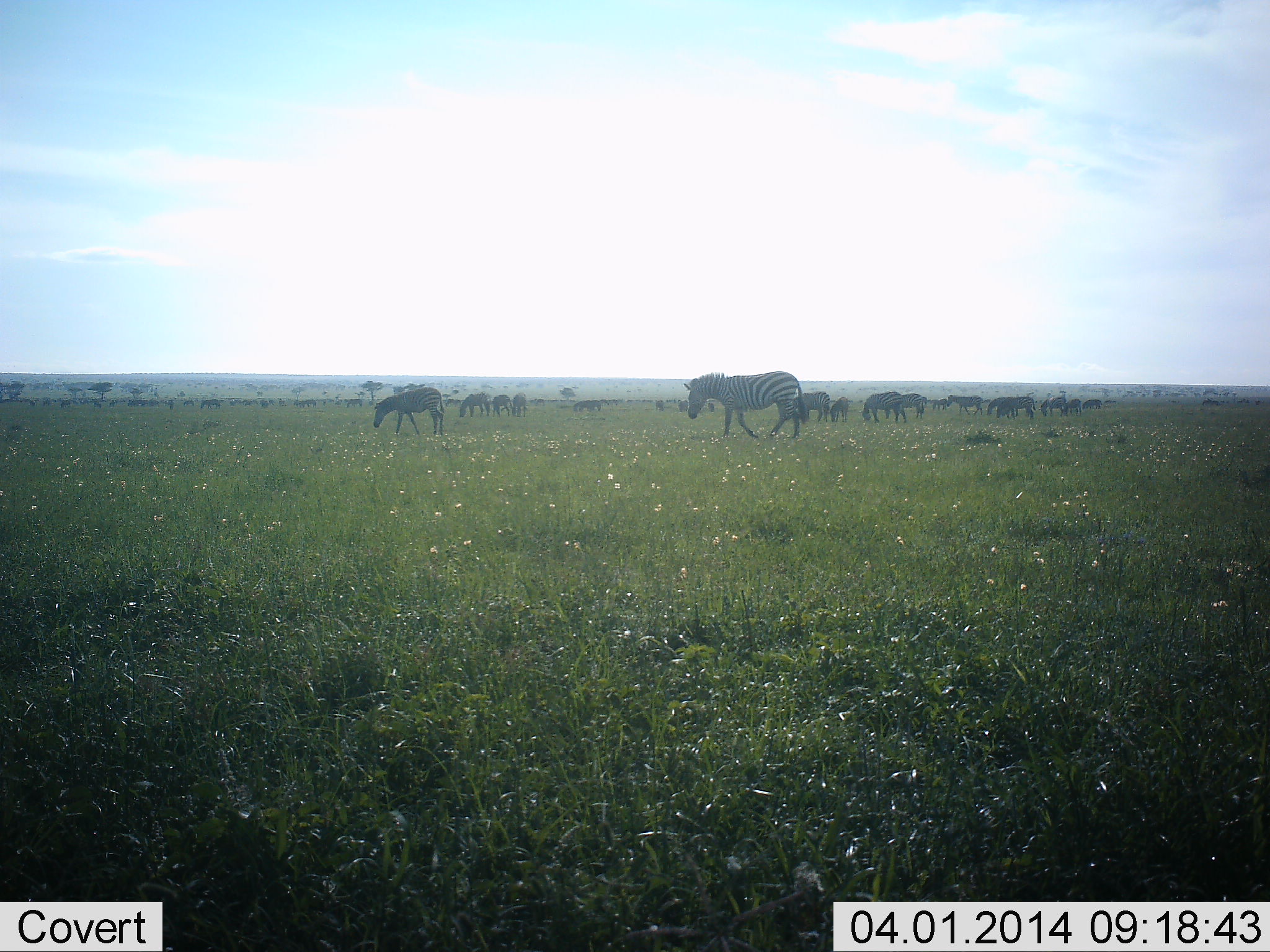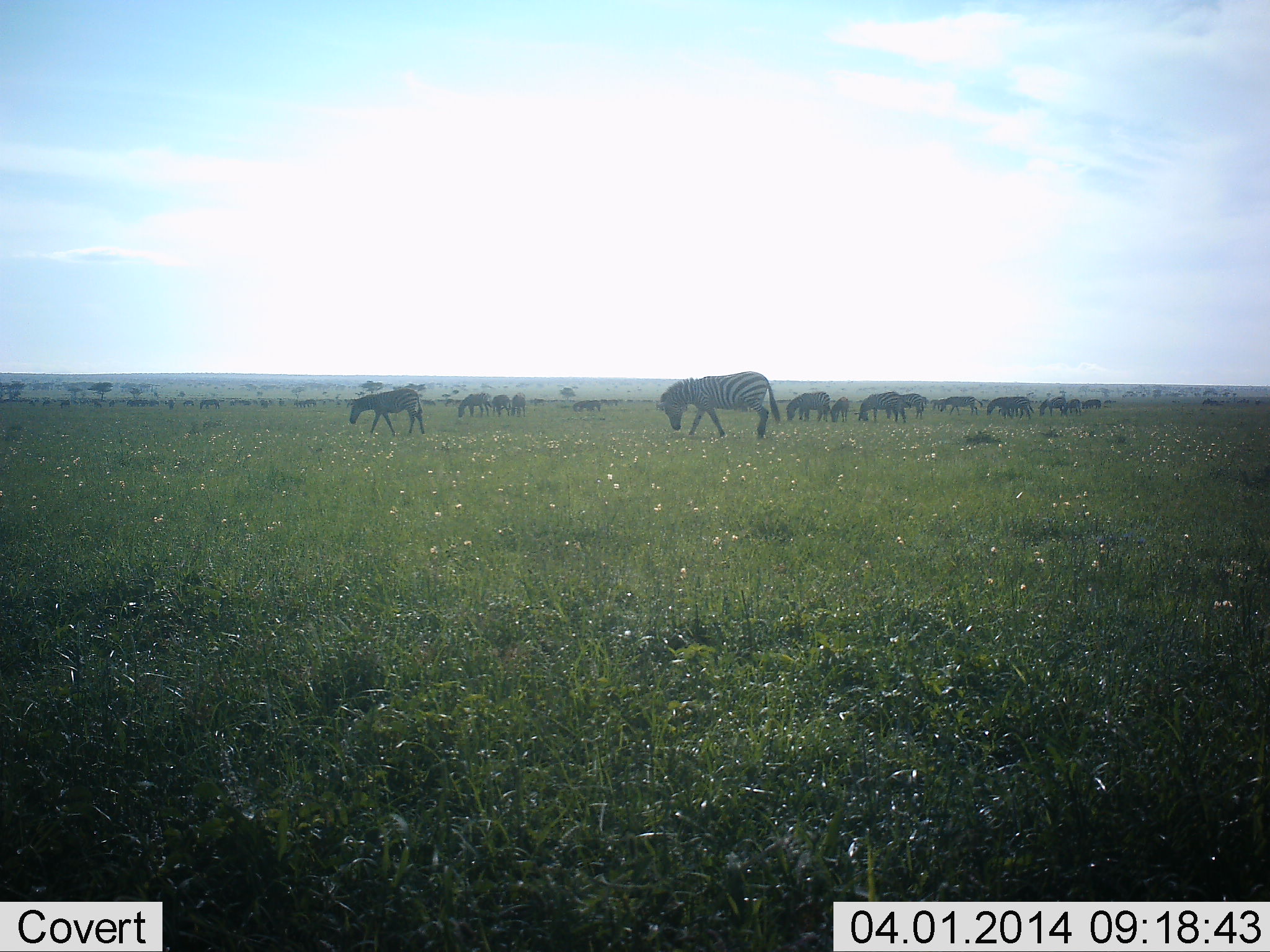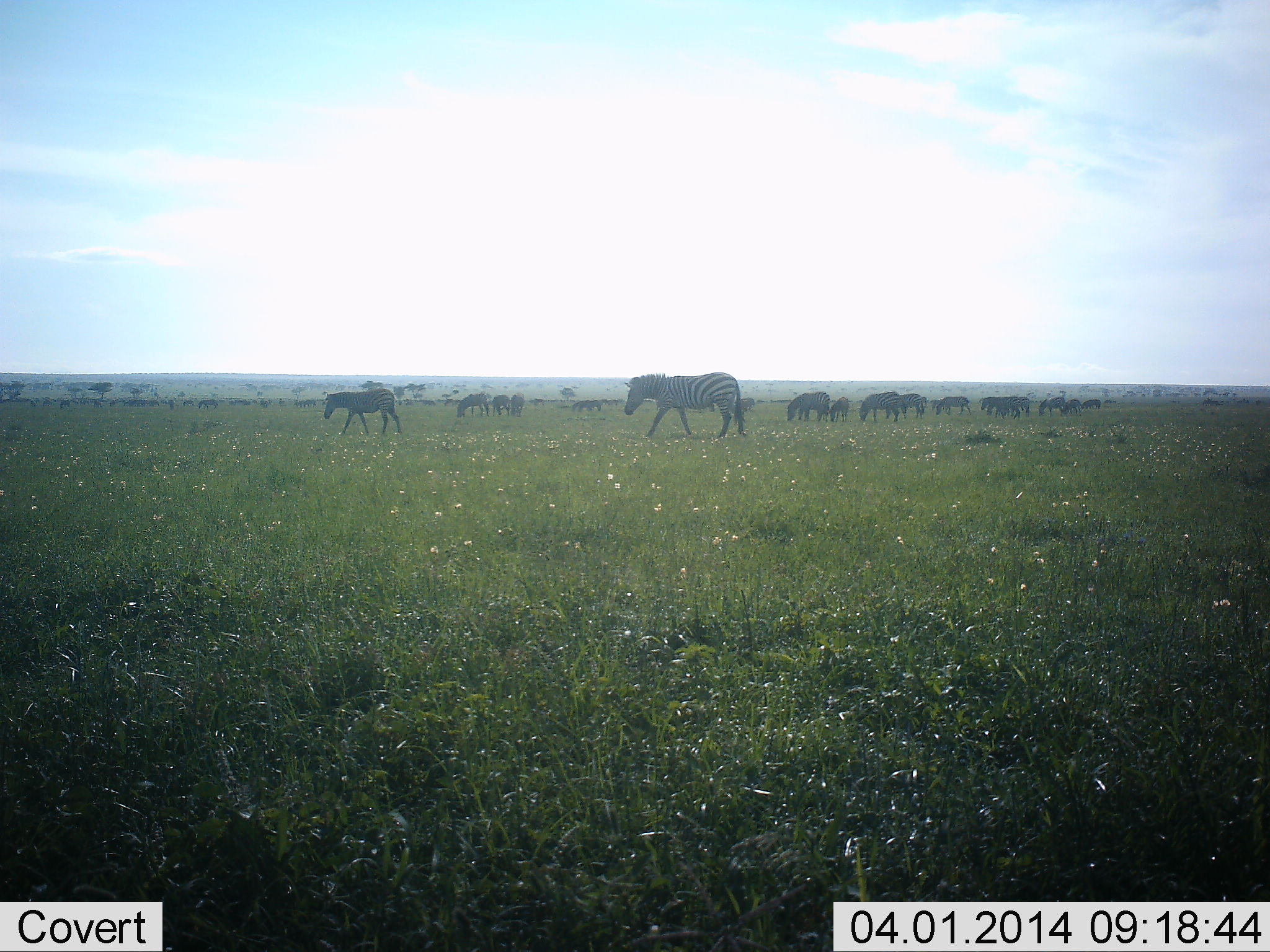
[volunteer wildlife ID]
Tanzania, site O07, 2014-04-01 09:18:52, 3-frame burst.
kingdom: Animalia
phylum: Chordata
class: Mammalia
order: Perissodactyla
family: Equidae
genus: Equus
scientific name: Equus quagga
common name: plains zebra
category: zebra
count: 11-50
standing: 20%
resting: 0%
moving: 60%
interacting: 0%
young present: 0%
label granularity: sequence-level